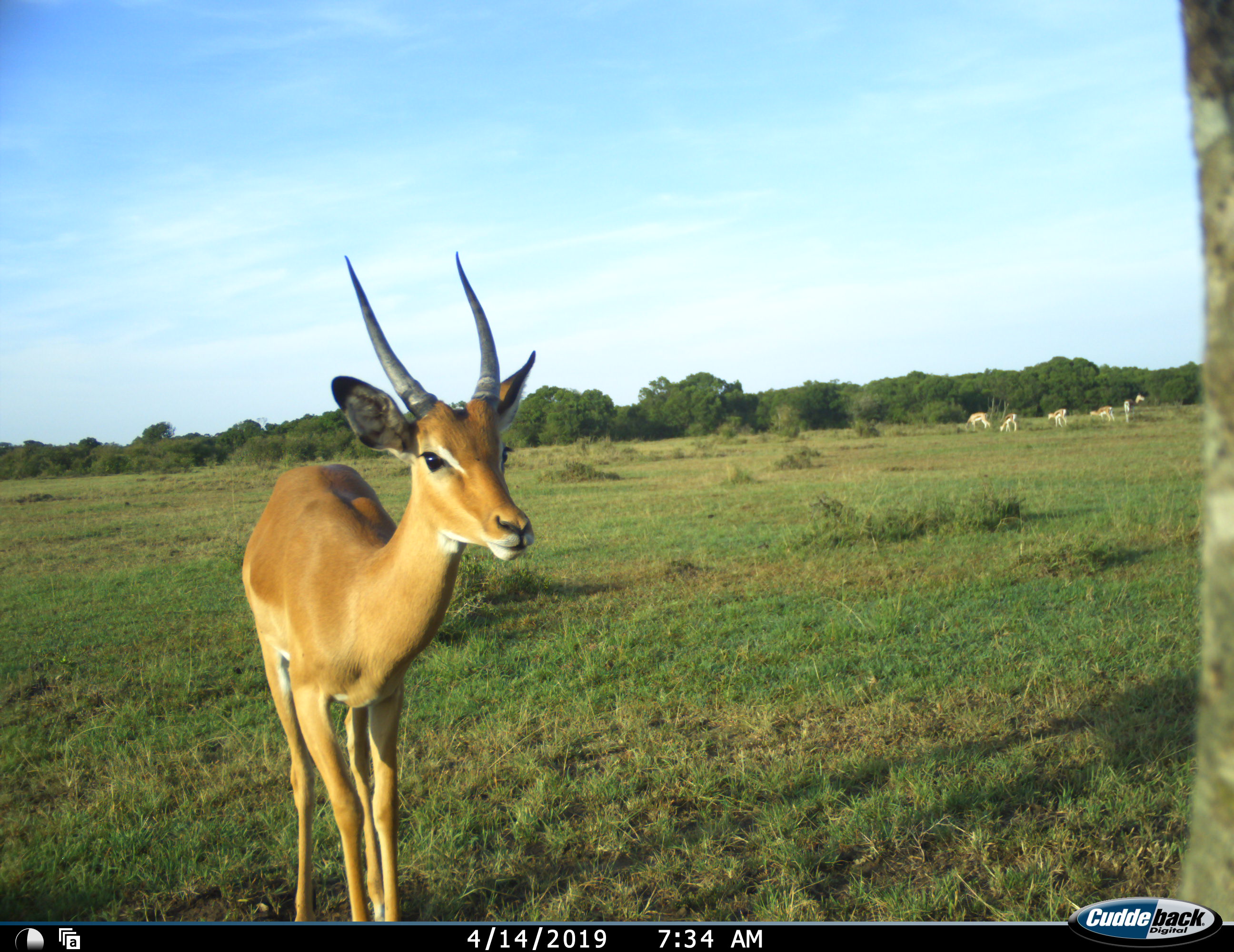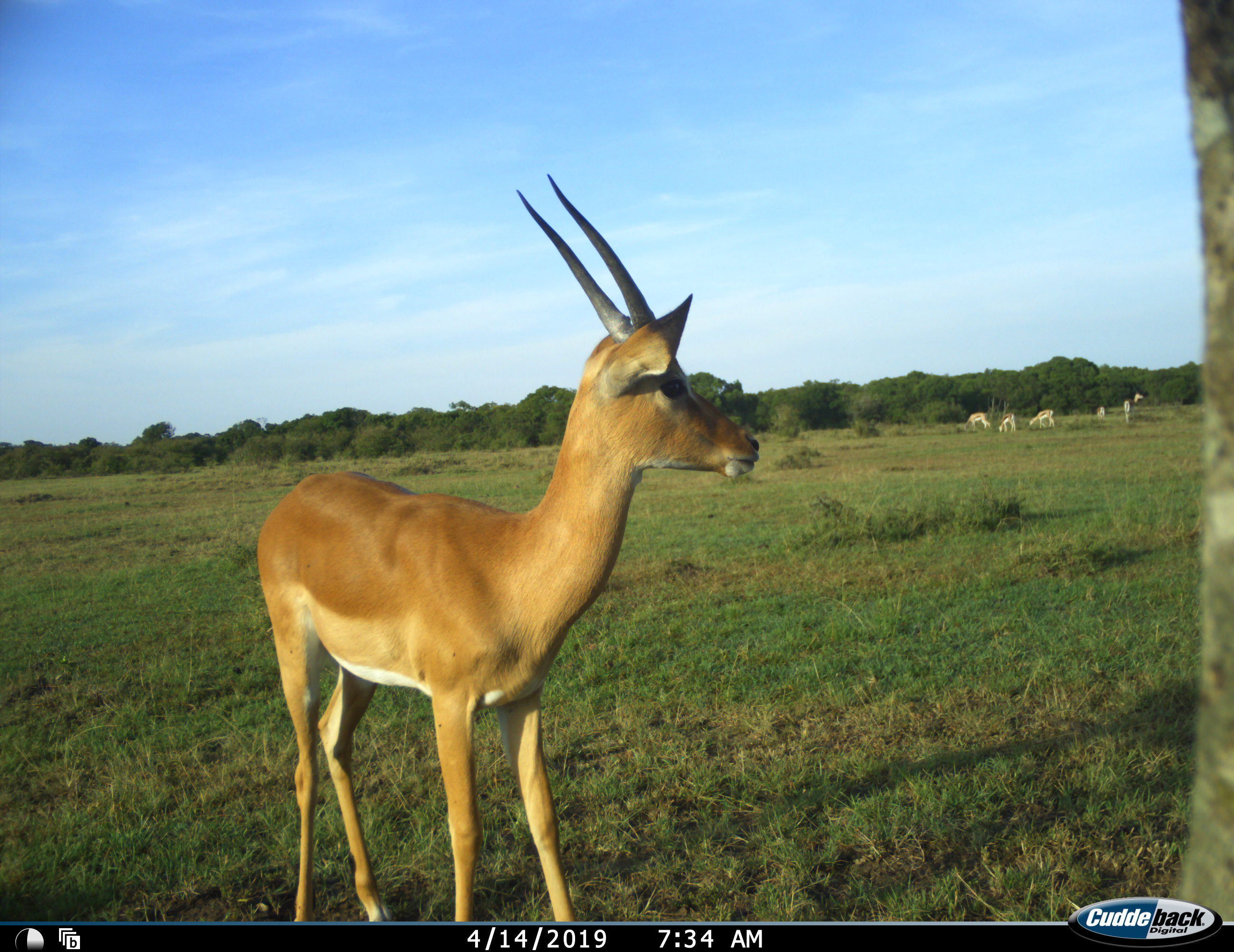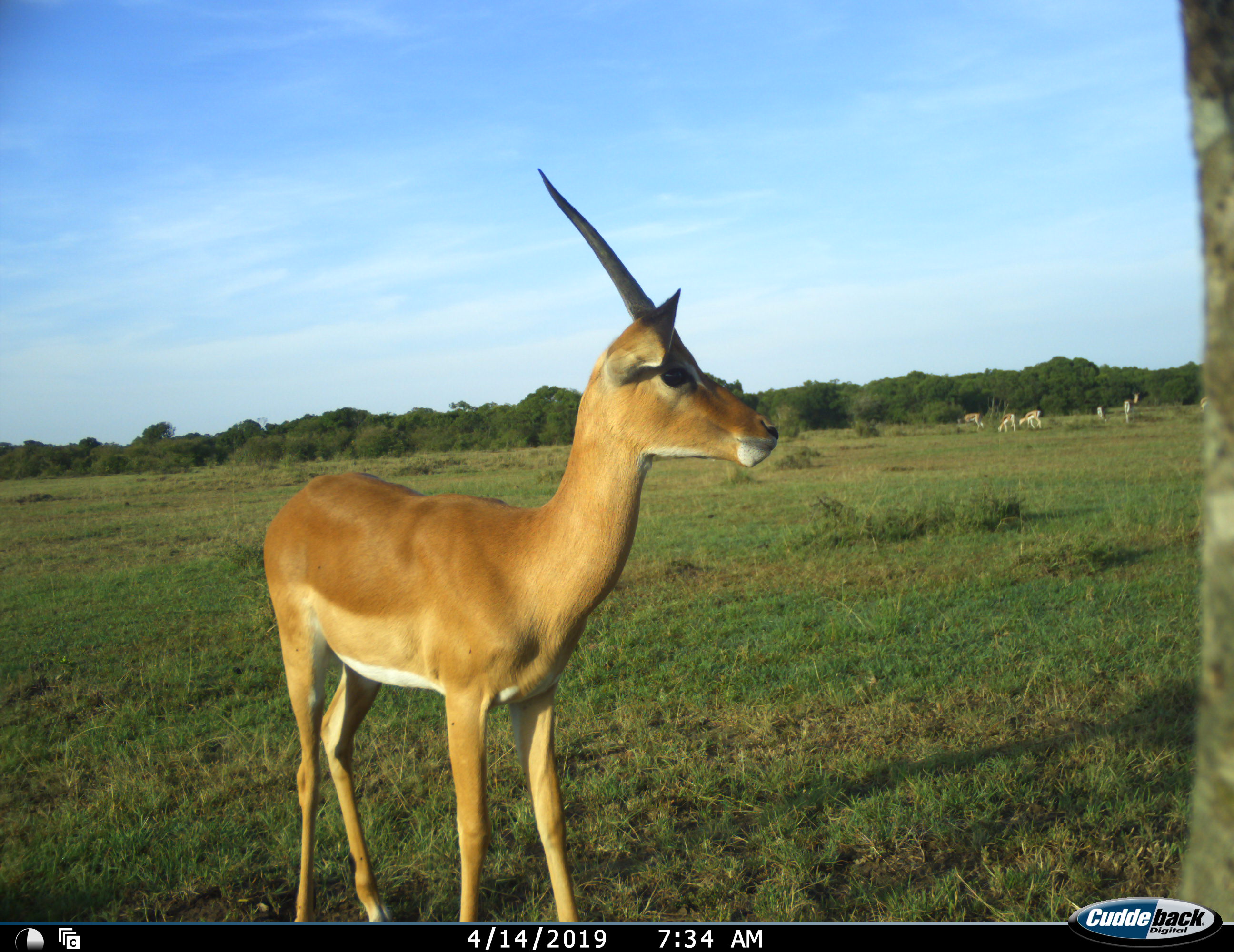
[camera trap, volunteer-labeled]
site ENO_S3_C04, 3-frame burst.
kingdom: Animalia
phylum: Chordata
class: Mammalia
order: Artiodactyla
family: Bovidae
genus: Aepyceros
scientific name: Aepyceros melampus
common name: impala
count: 1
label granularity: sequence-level